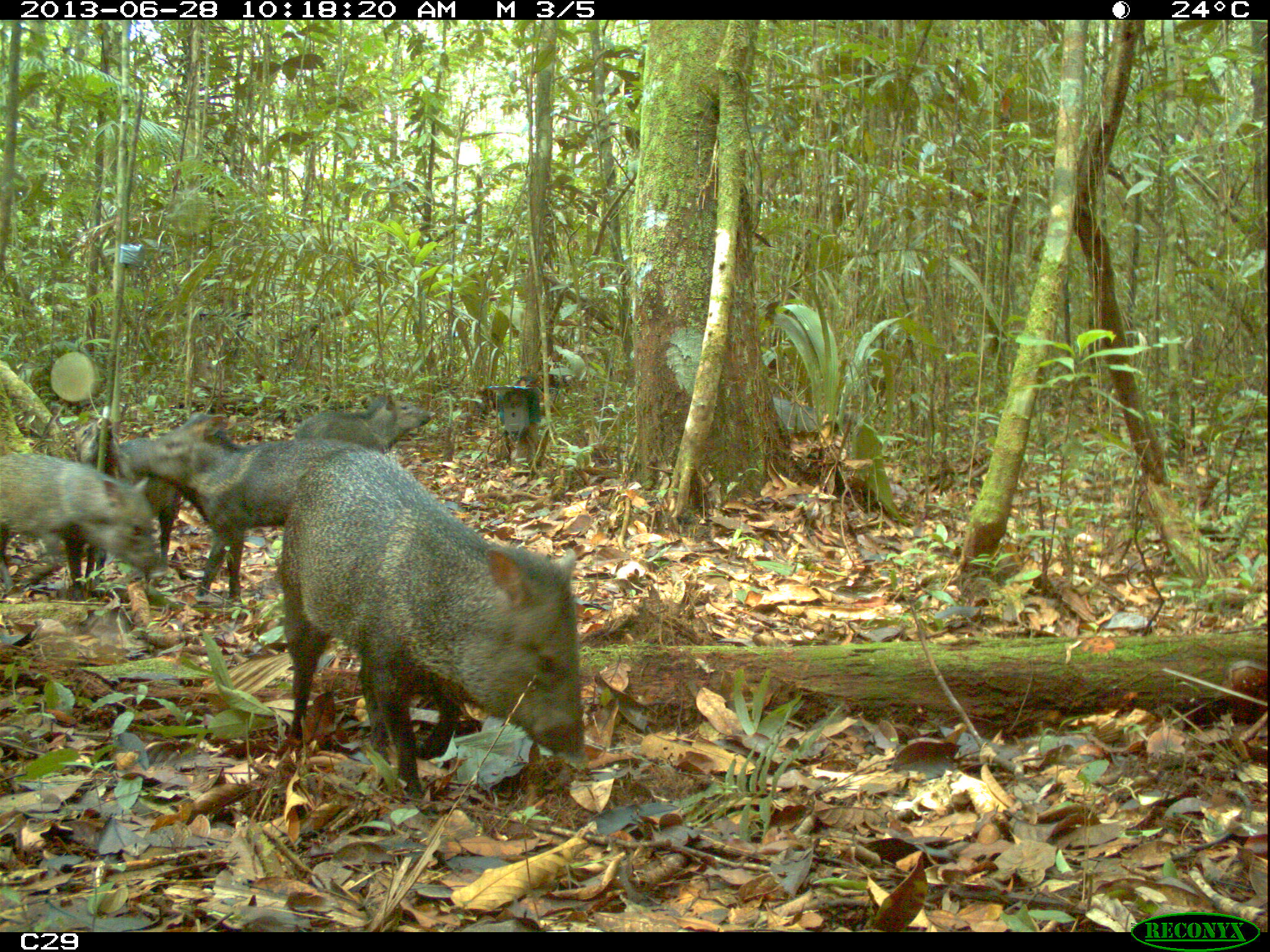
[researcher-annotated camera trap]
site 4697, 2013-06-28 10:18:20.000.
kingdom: Animalia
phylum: Chordata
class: Mammalia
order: Artiodactyla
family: Tayassuidae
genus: Pecari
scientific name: Pecari tajacu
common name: collared peccary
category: tayassu tajacu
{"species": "tayassu tajacu (collared peccary) (Pecari tajacu)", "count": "7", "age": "adult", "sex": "male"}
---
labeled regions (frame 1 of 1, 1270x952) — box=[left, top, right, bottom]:
tayassu tajacu: box=[274, 443, 587, 799]; box=[128, 412, 373, 606]; box=[0, 449, 162, 603]; box=[69, 416, 183, 554]; box=[293, 391, 431, 454]